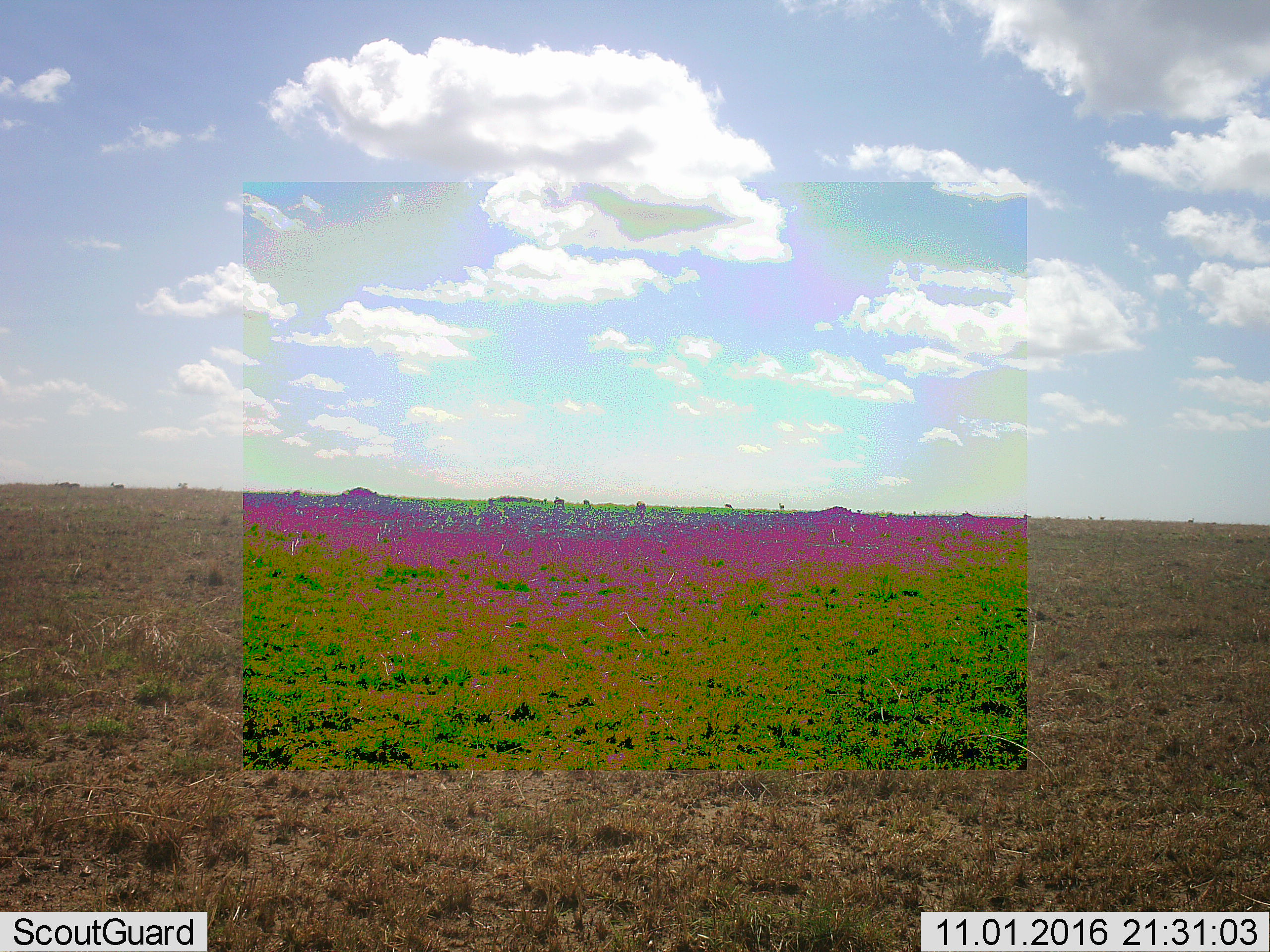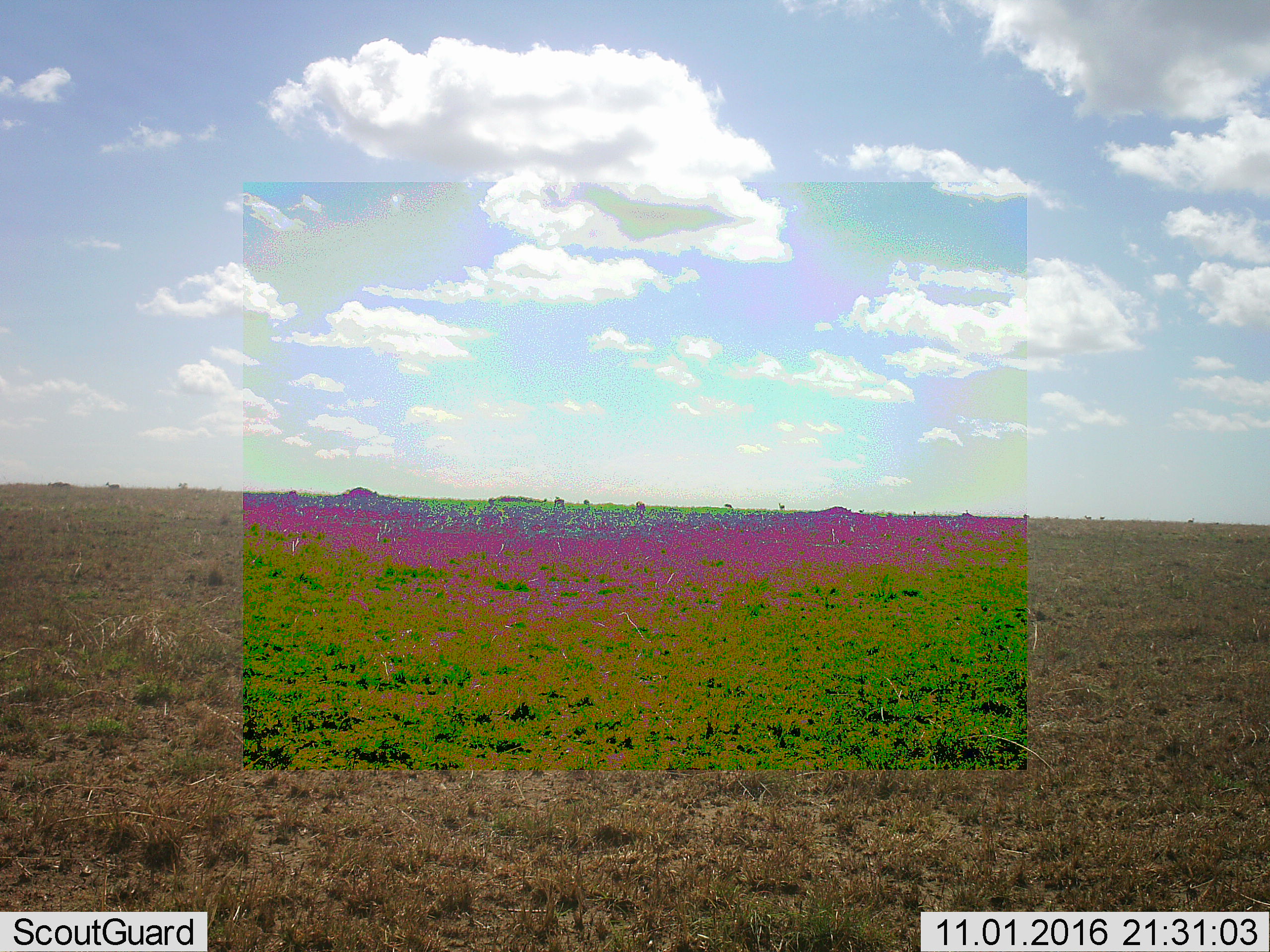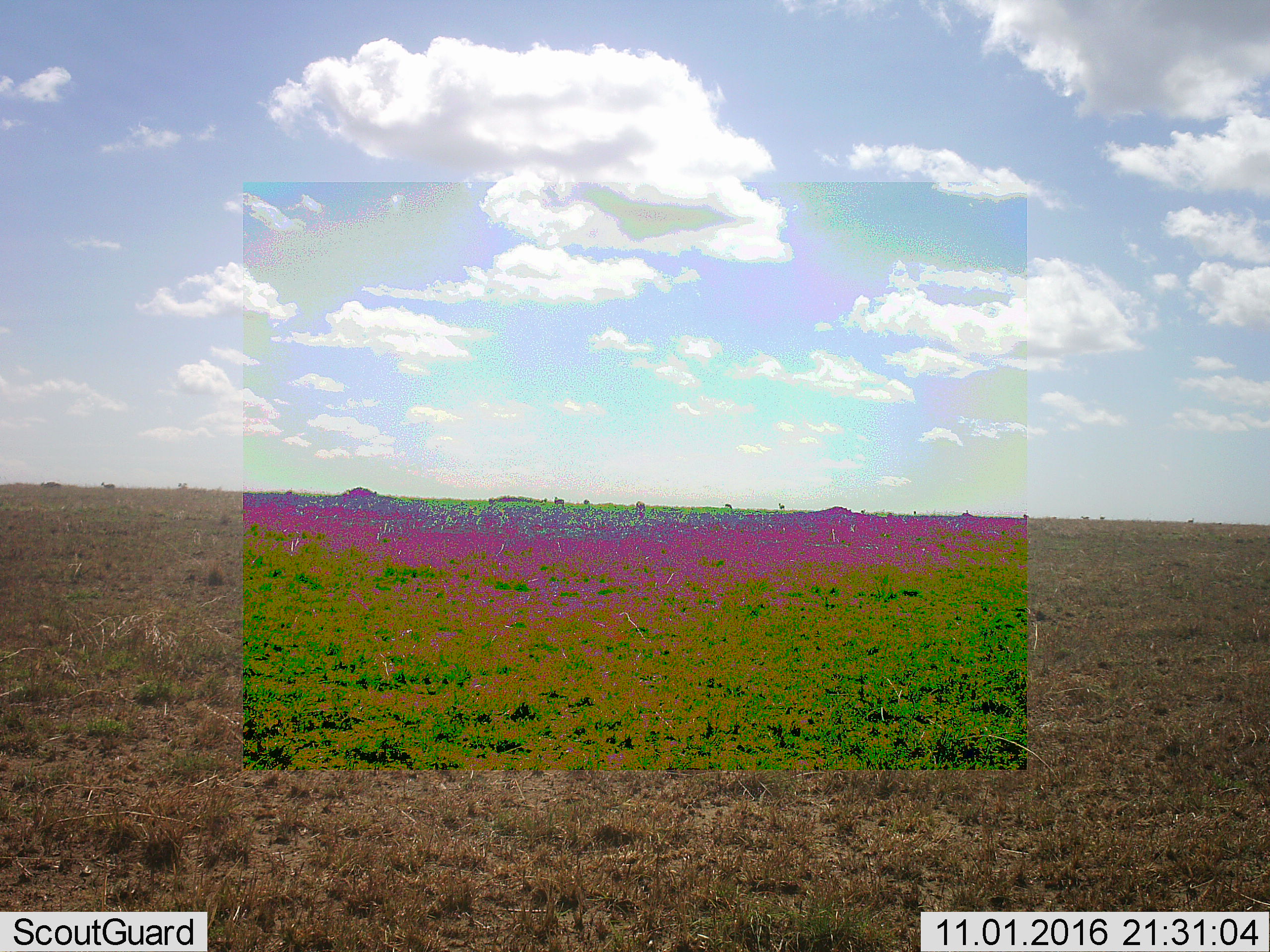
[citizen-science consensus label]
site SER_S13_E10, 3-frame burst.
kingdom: Animalia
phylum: Chordata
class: Mammalia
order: Artiodactyla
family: Bovidae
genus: Eudorcas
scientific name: Eudorcas thomsonii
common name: thomson's gazelle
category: gazellethomsons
Gazellethomsons (thomson's gazelle) (Eudorcas thomsonii), count 11-50. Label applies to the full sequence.